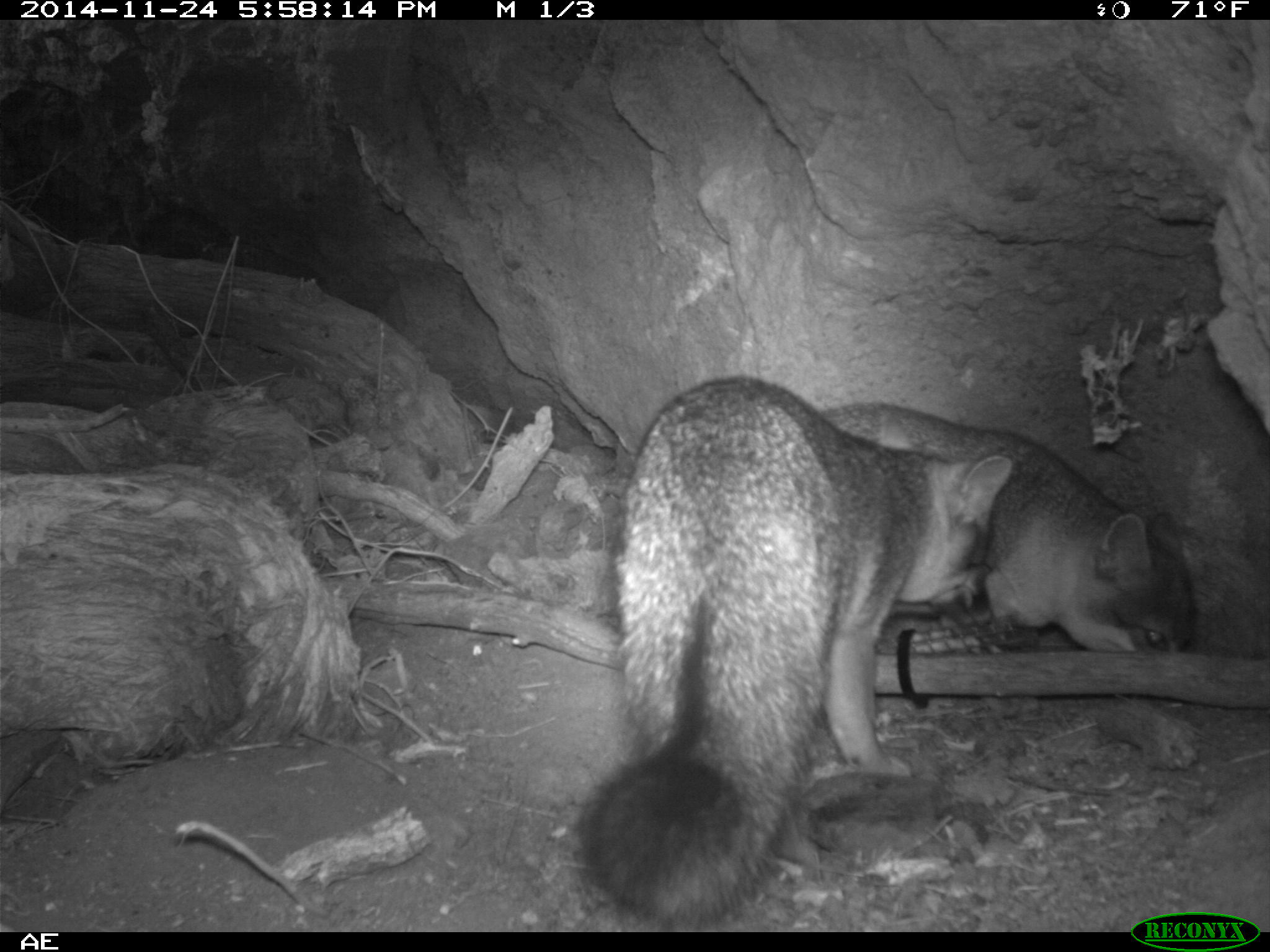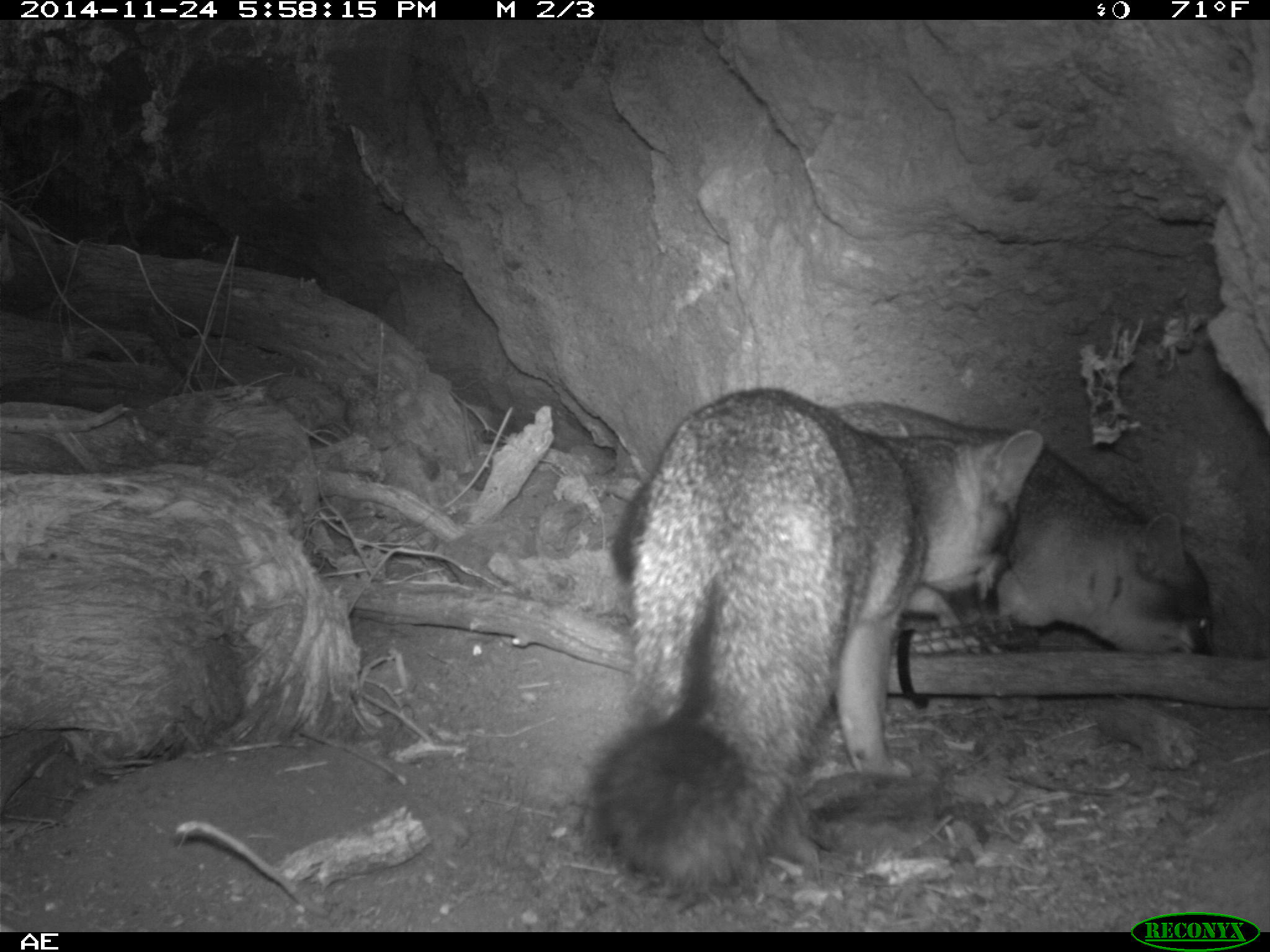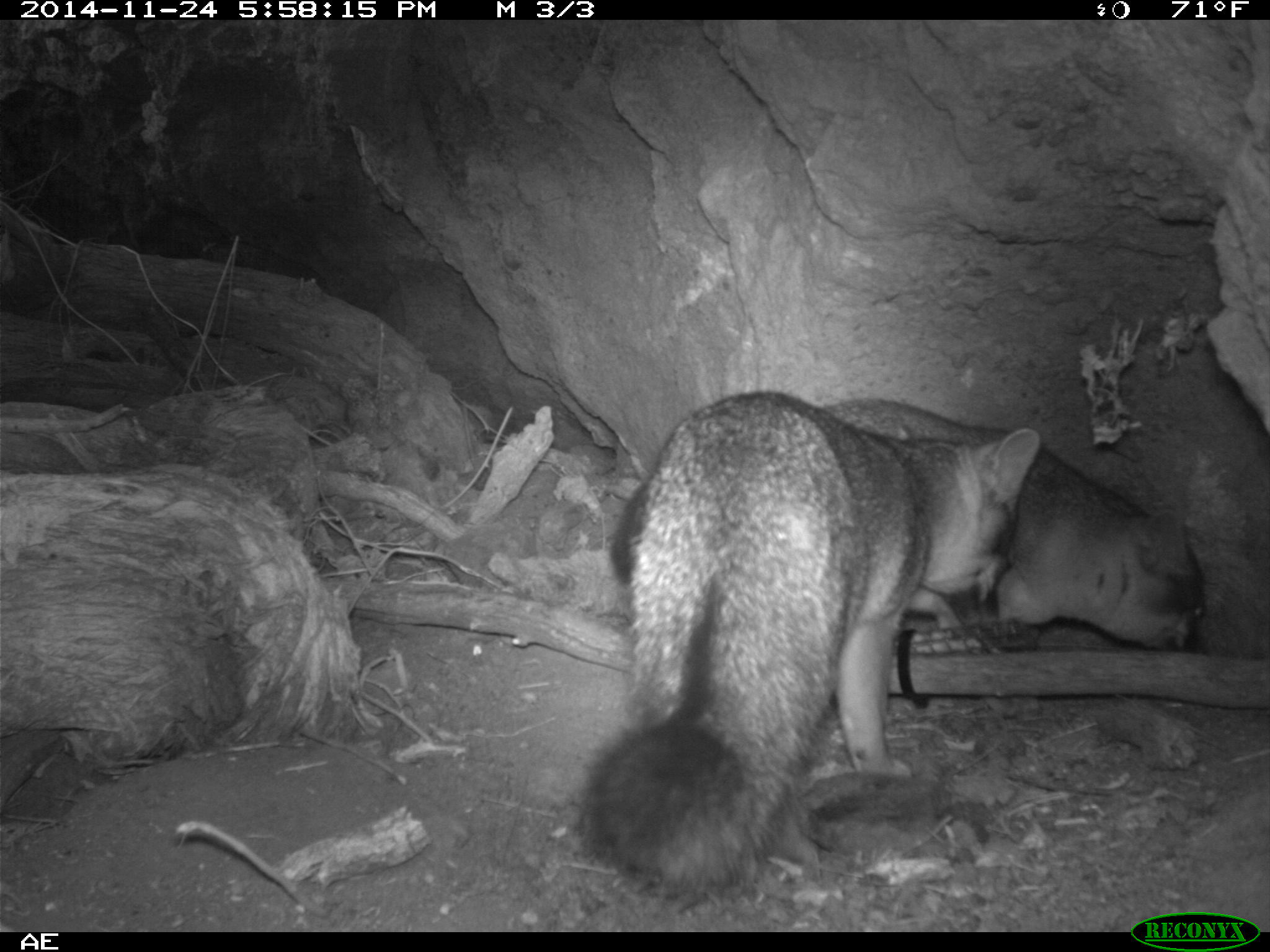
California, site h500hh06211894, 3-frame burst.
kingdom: Animalia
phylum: Chordata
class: Mammalia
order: Carnivora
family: Canidae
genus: Urocyon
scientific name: Urocyon littoralis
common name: island fox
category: fox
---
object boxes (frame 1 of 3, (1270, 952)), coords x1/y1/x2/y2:
fox: 580/376/1011/926; 820/404/1192/651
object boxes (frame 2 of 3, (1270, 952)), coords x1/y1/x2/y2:
fox: 585/387/1042/895; 824/400/1214/654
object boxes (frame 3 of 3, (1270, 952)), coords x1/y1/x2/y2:
fox: 583/390/1039/894; 819/397/1203/653